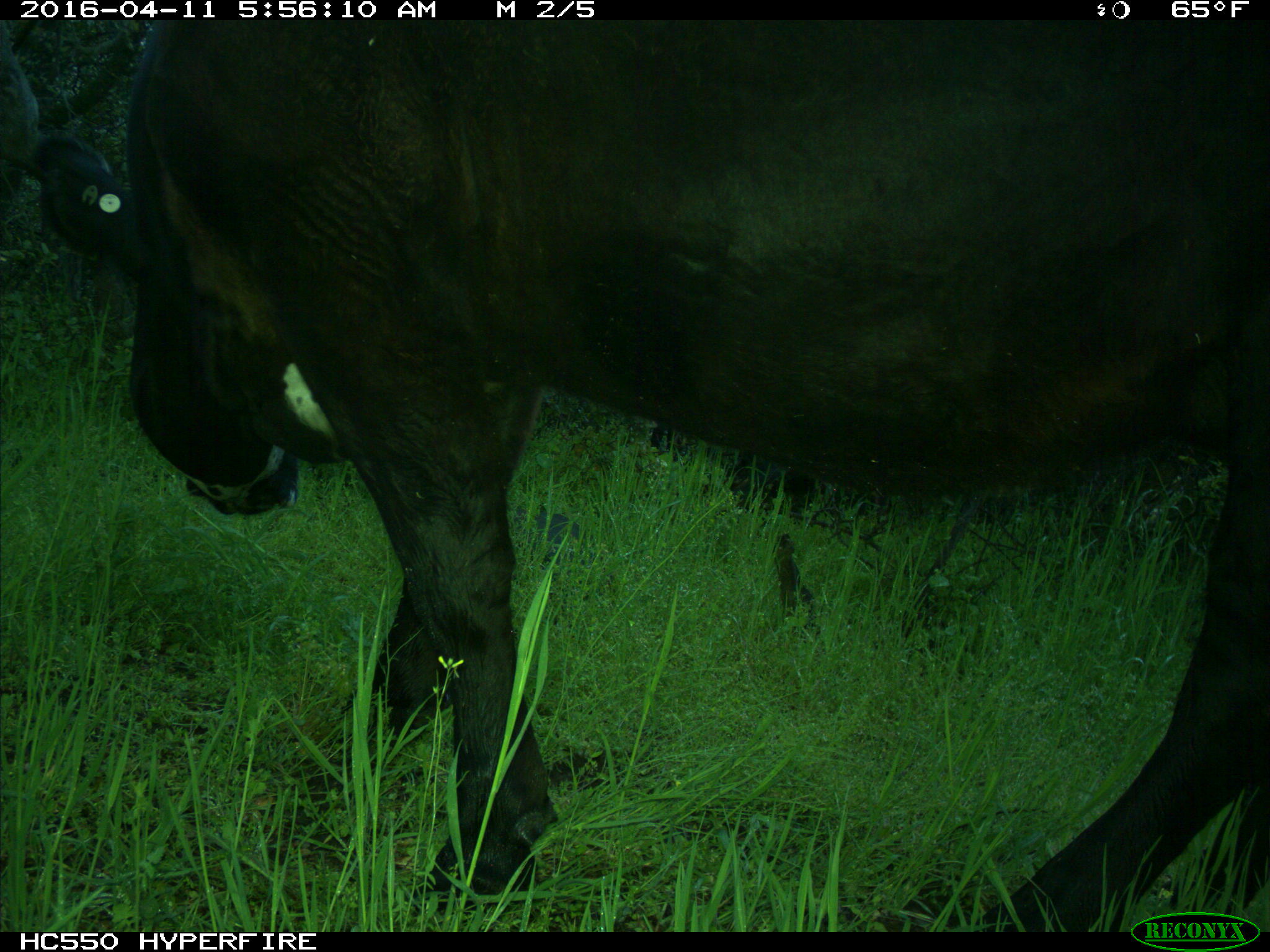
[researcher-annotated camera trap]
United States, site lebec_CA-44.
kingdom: Animalia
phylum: Chordata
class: Mammalia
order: Artiodactyla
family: Bovidae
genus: Bos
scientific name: Bos taurus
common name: domestic cow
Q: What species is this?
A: Bos taurus (domestic cow).